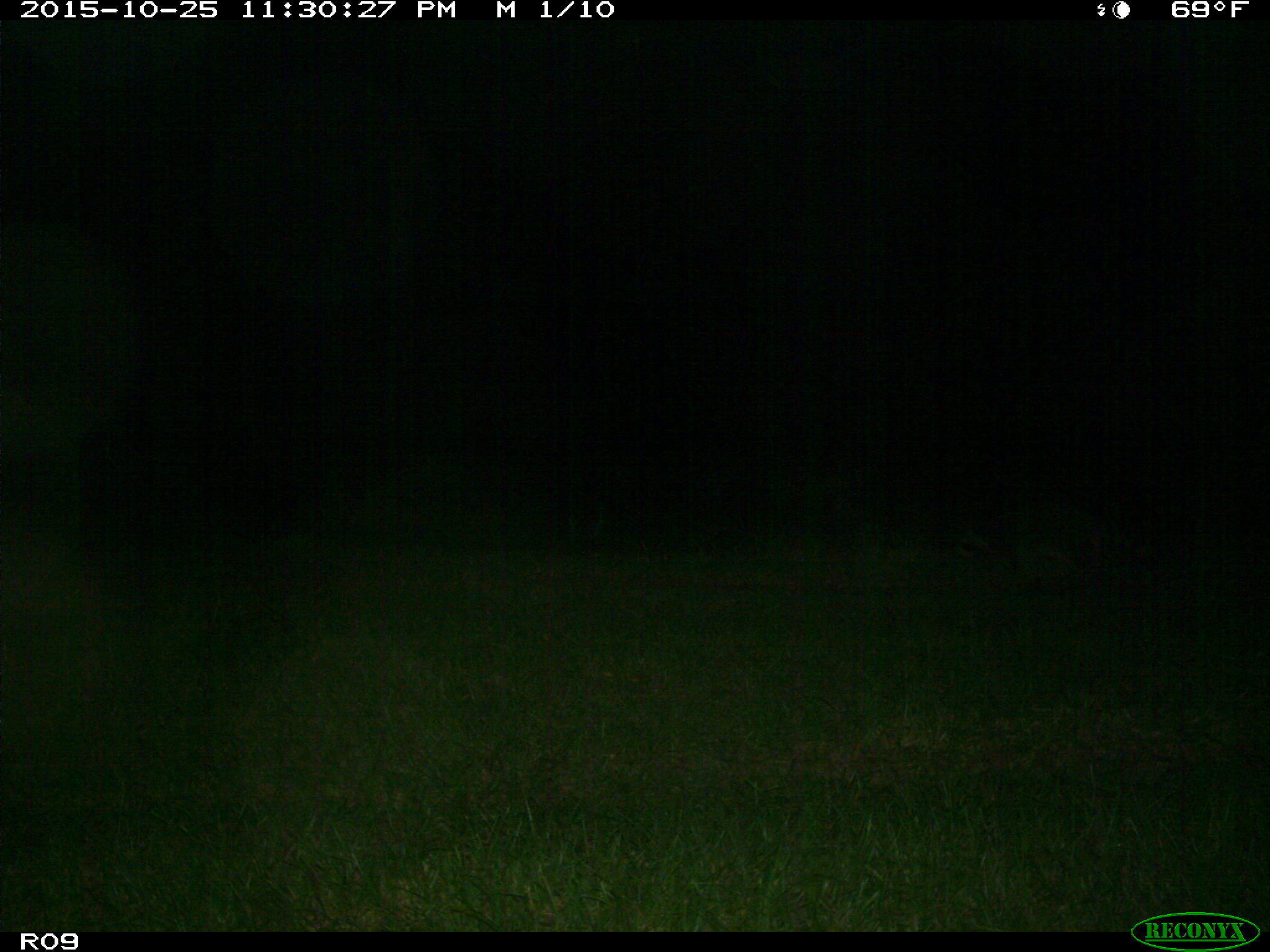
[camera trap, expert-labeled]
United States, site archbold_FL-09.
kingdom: Animalia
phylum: Chordata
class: Mammalia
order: Carnivora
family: Procyonidae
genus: Procyon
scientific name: Procyon lotor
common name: common raccoon